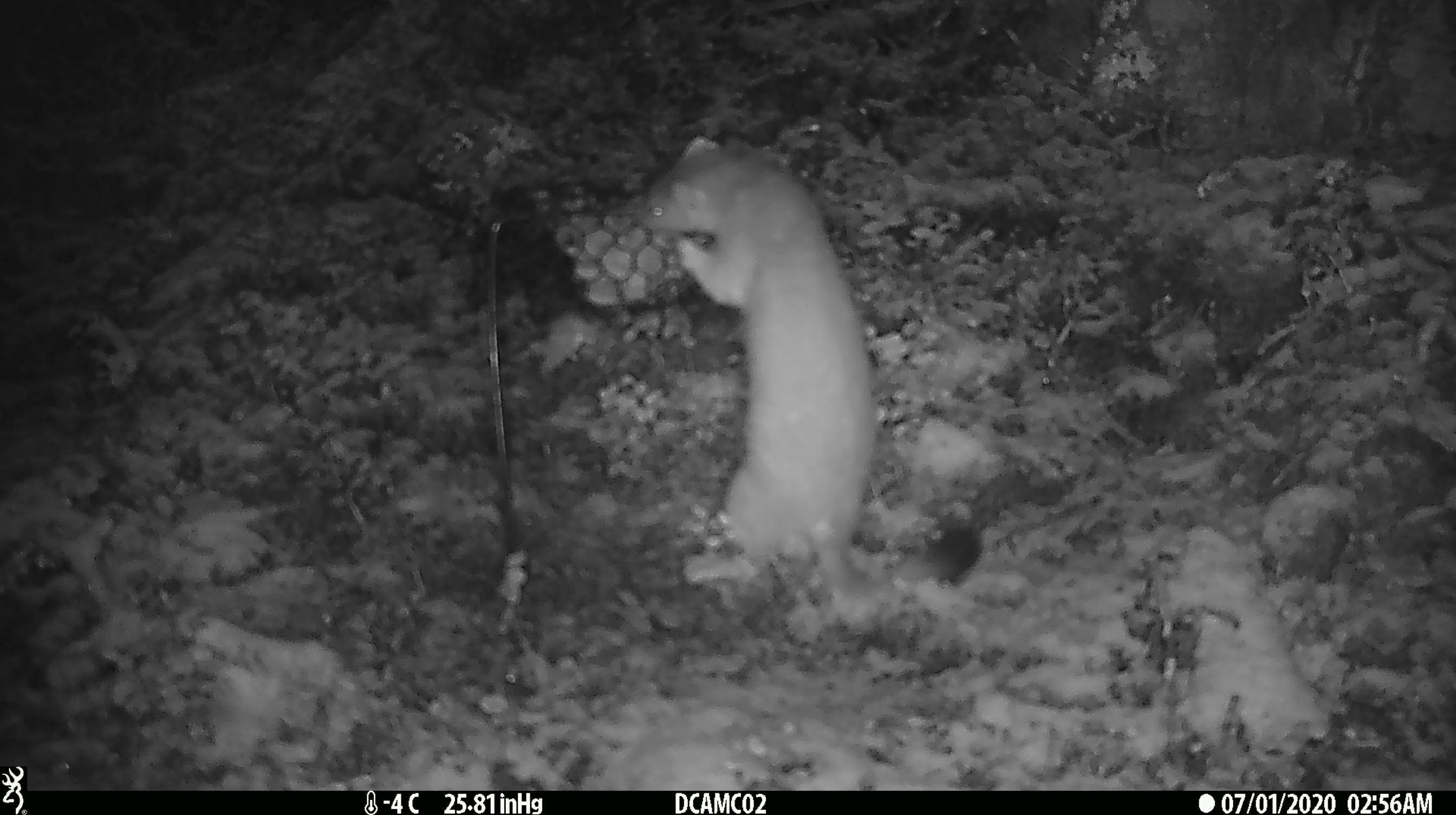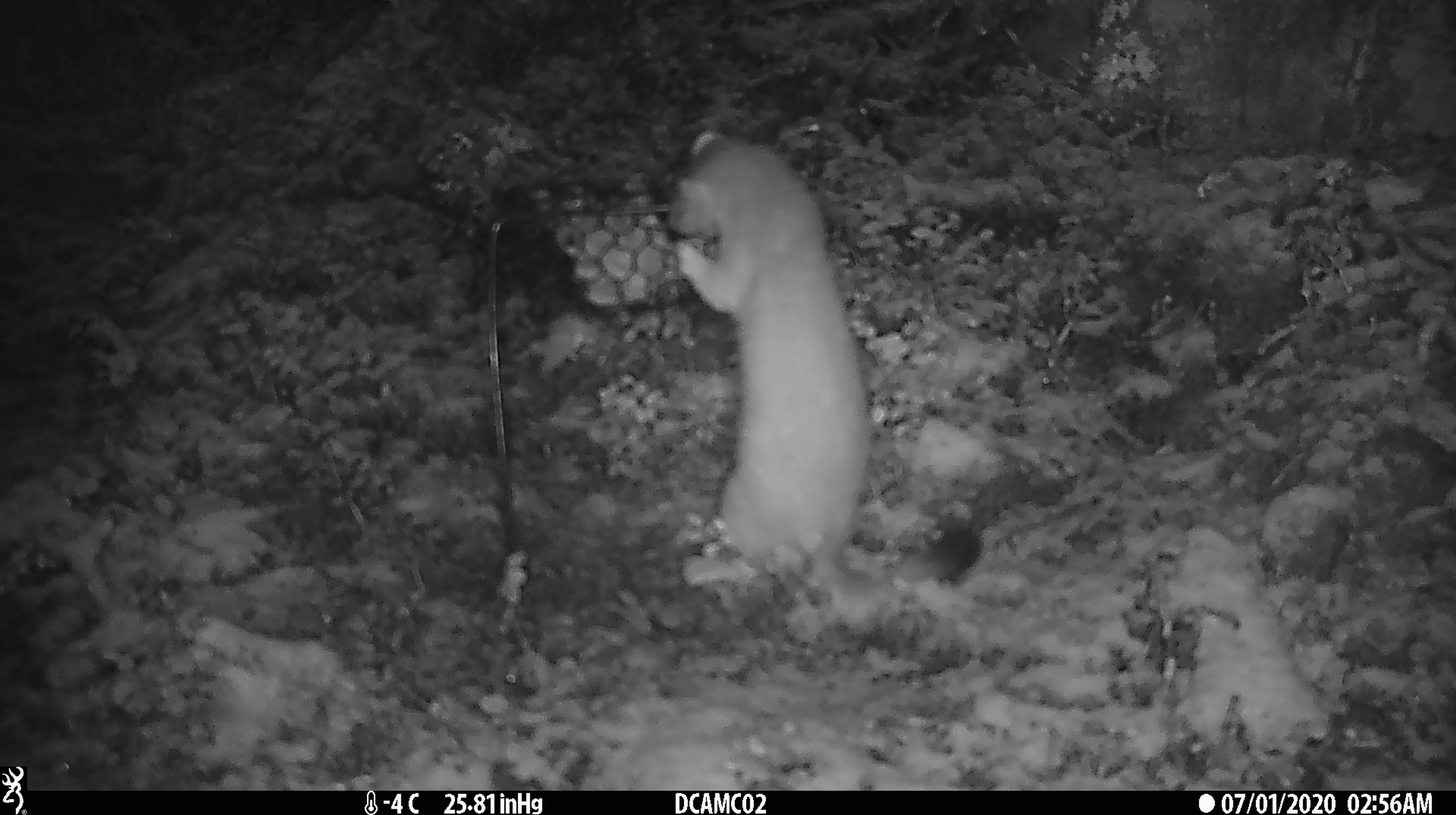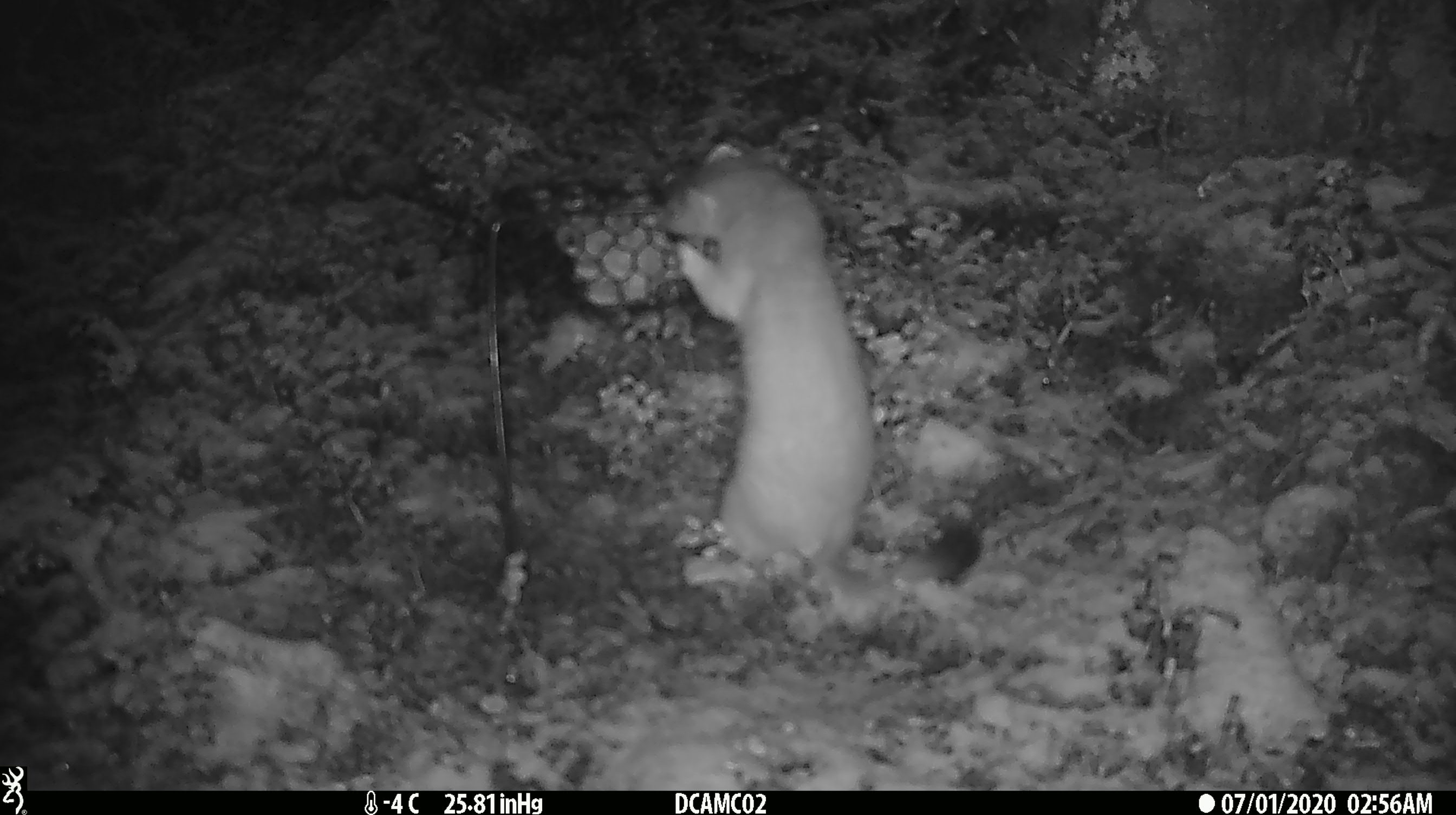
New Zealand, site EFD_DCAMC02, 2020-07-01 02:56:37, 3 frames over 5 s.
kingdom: Animalia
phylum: Chordata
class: Mammalia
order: Carnivora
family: Mustelidae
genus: Mustela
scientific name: Mustela erminea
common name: stoat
Stoat (Mustela erminea).